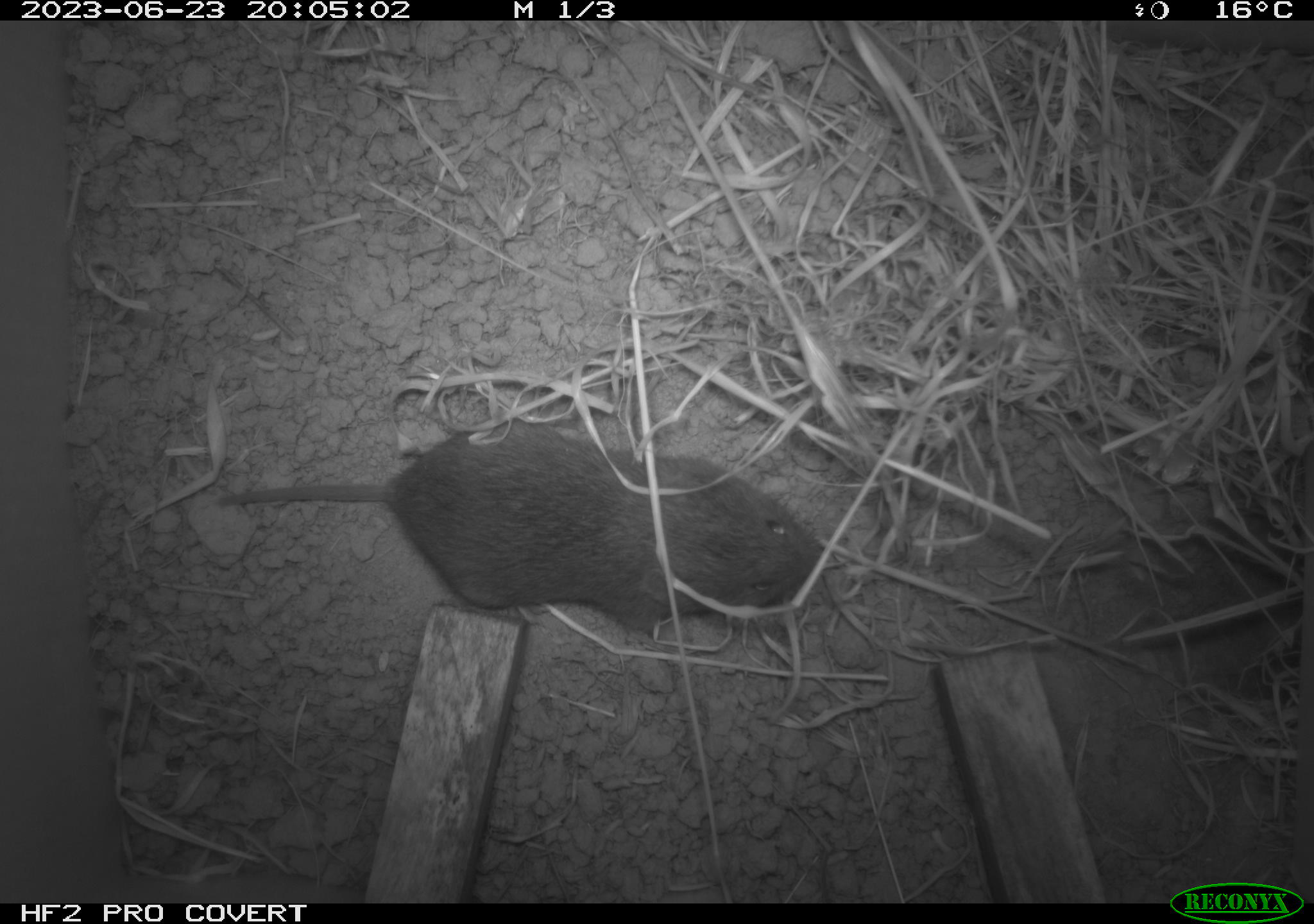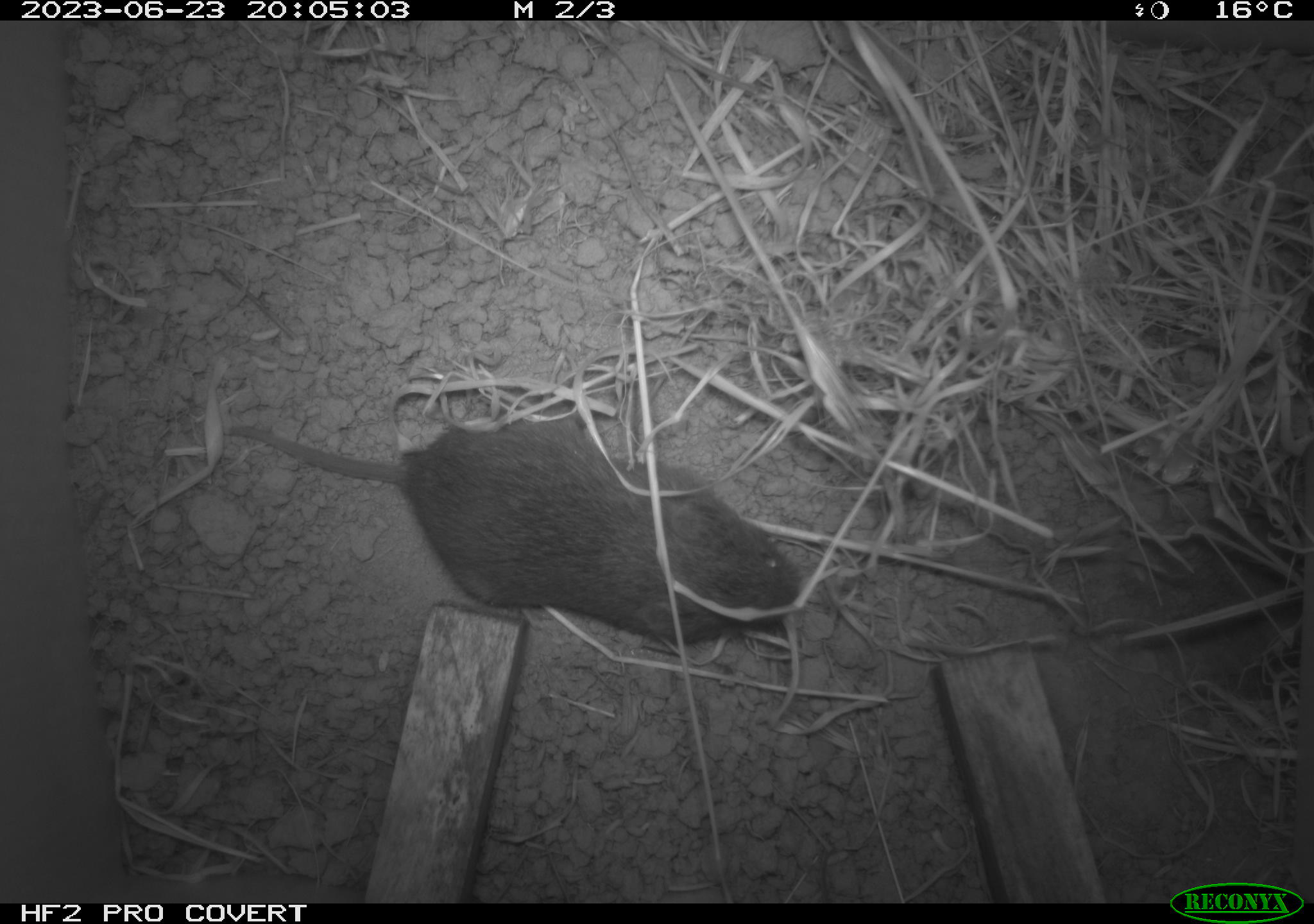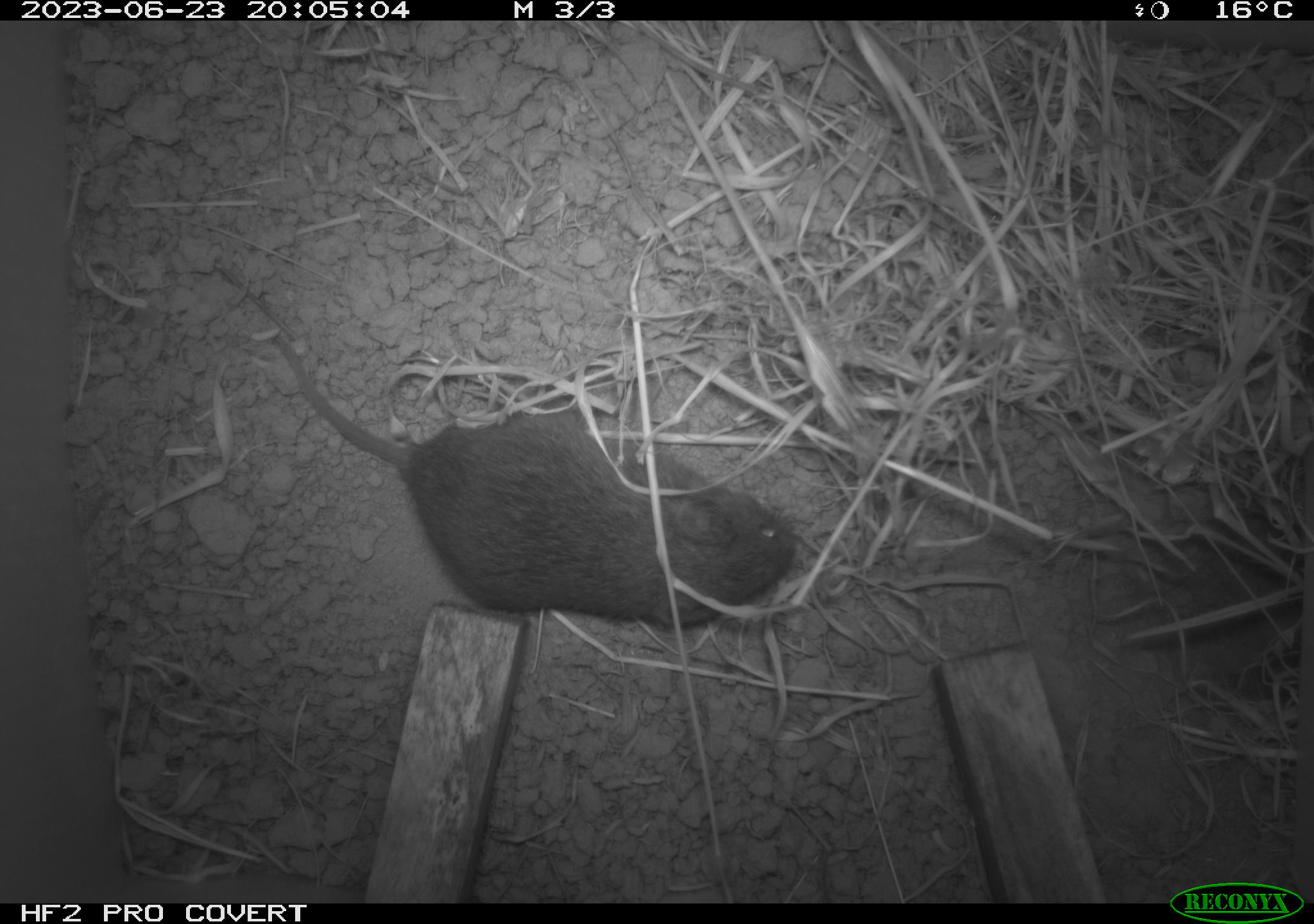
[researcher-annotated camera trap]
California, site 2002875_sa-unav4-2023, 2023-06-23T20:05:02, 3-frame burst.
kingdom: Animalia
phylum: Chordata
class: Mammalia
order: Rodentia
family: Cricetidae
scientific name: Arvicolinae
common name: voles, lemmings, and muskrats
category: arvicolinae subfamily